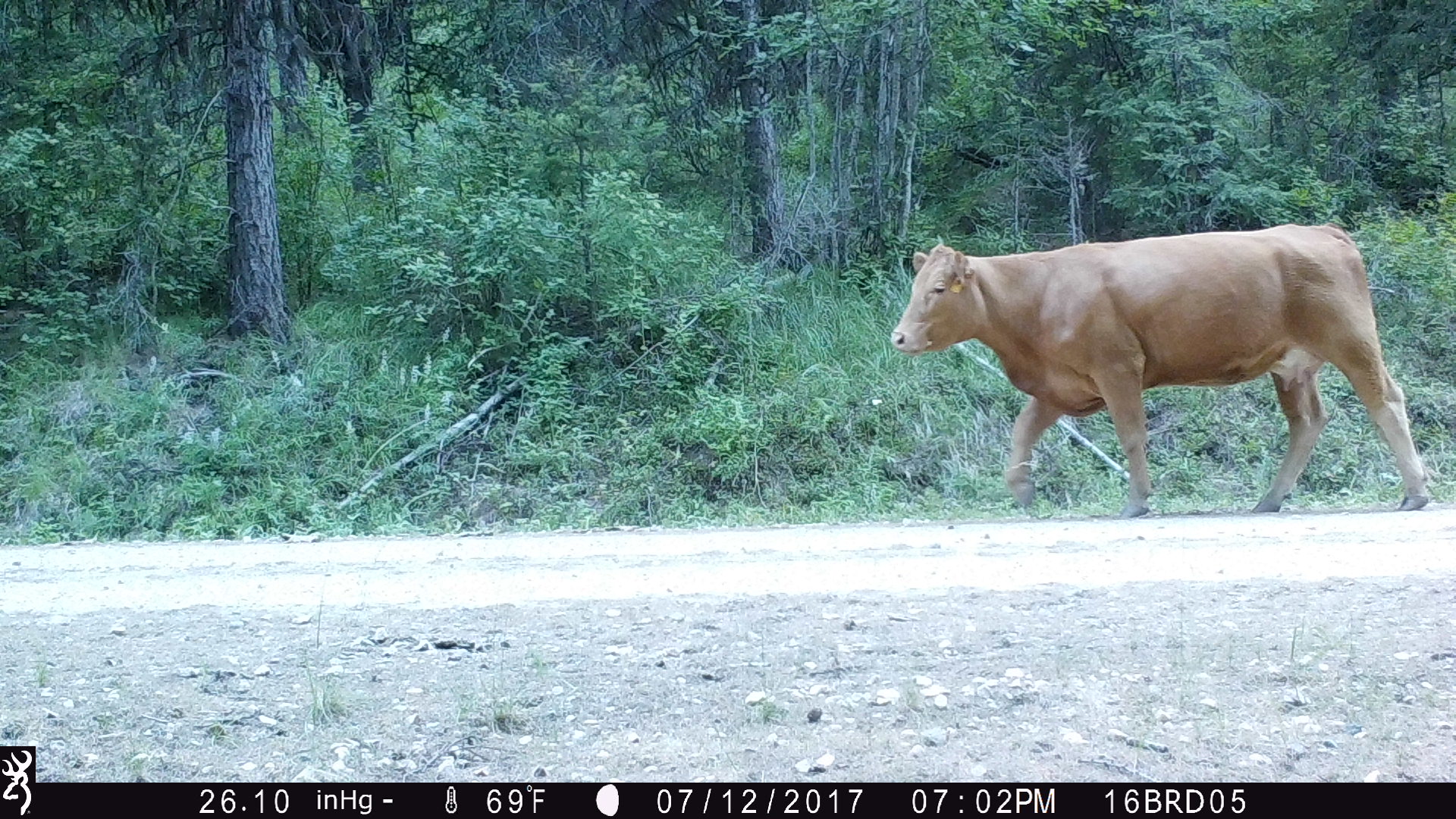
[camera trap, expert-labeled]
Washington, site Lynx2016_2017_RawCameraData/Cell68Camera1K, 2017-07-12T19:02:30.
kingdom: Animalia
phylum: Chordata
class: Mammalia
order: Artiodactyla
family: Bovidae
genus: Bos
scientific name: Bos taurus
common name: domestic cattle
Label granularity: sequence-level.